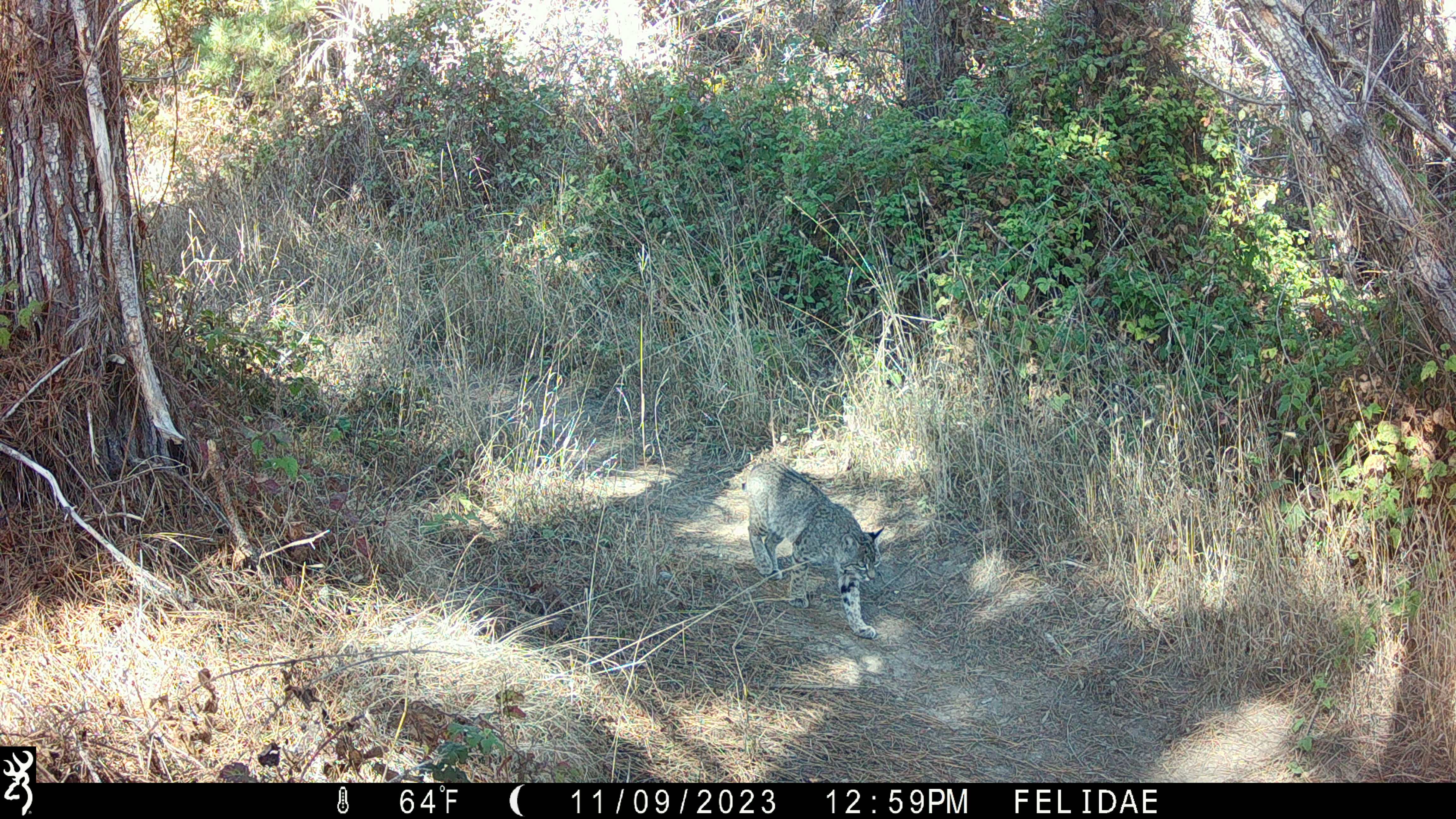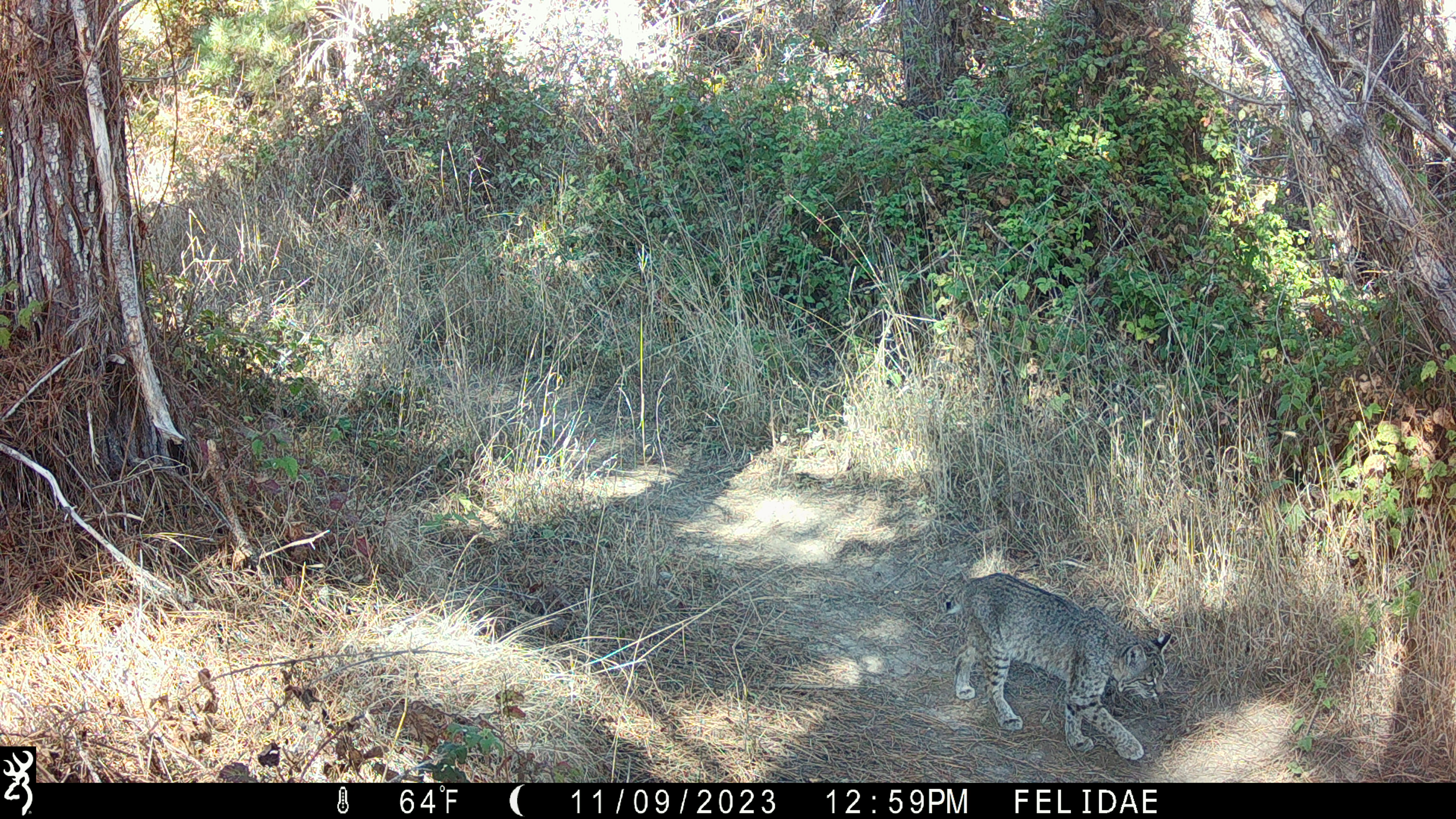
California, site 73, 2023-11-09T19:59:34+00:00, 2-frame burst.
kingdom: Animalia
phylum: Chordata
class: Mammalia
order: Carnivora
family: Felidae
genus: Lynx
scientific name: Lynx rufus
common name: bobcat